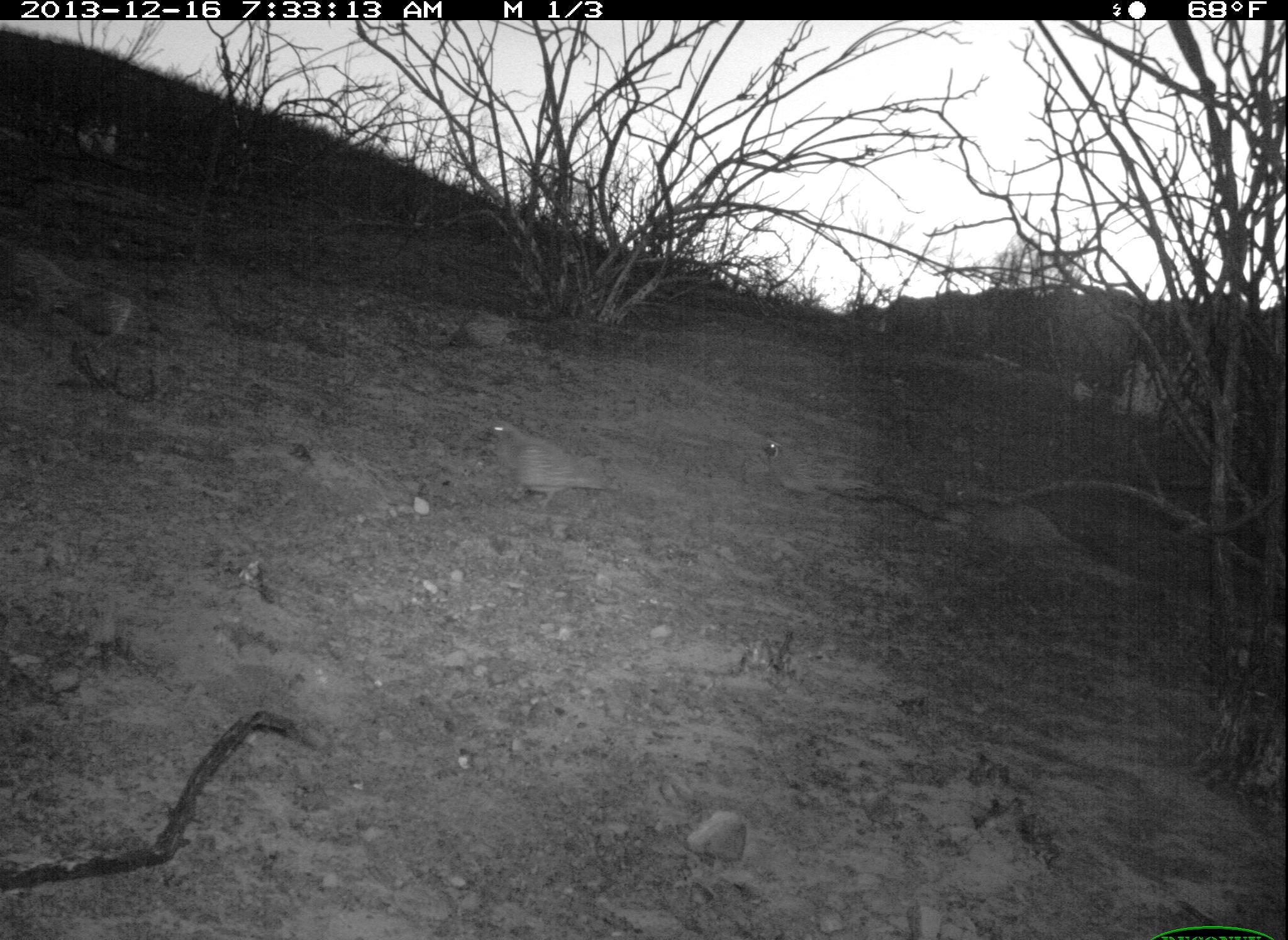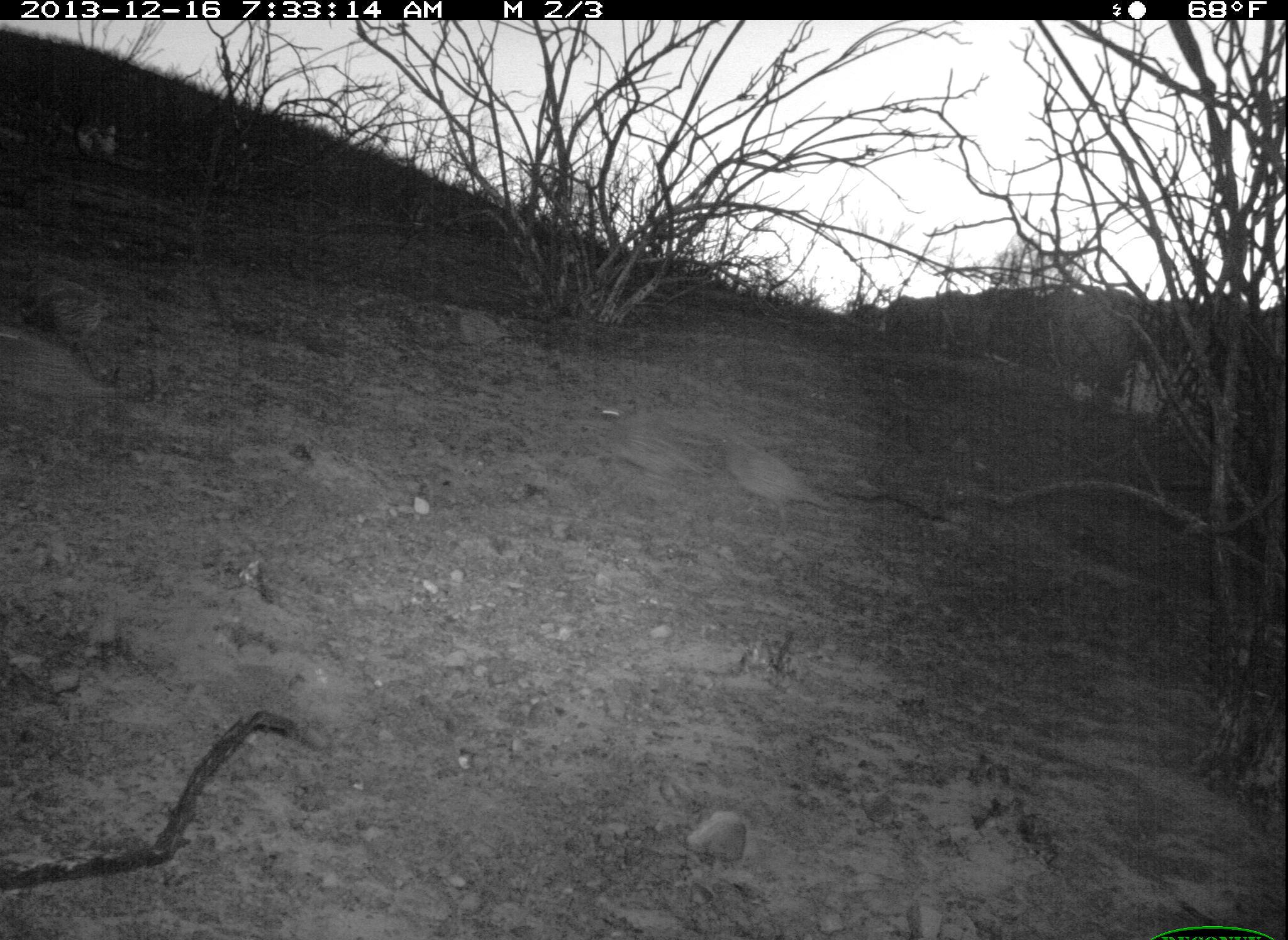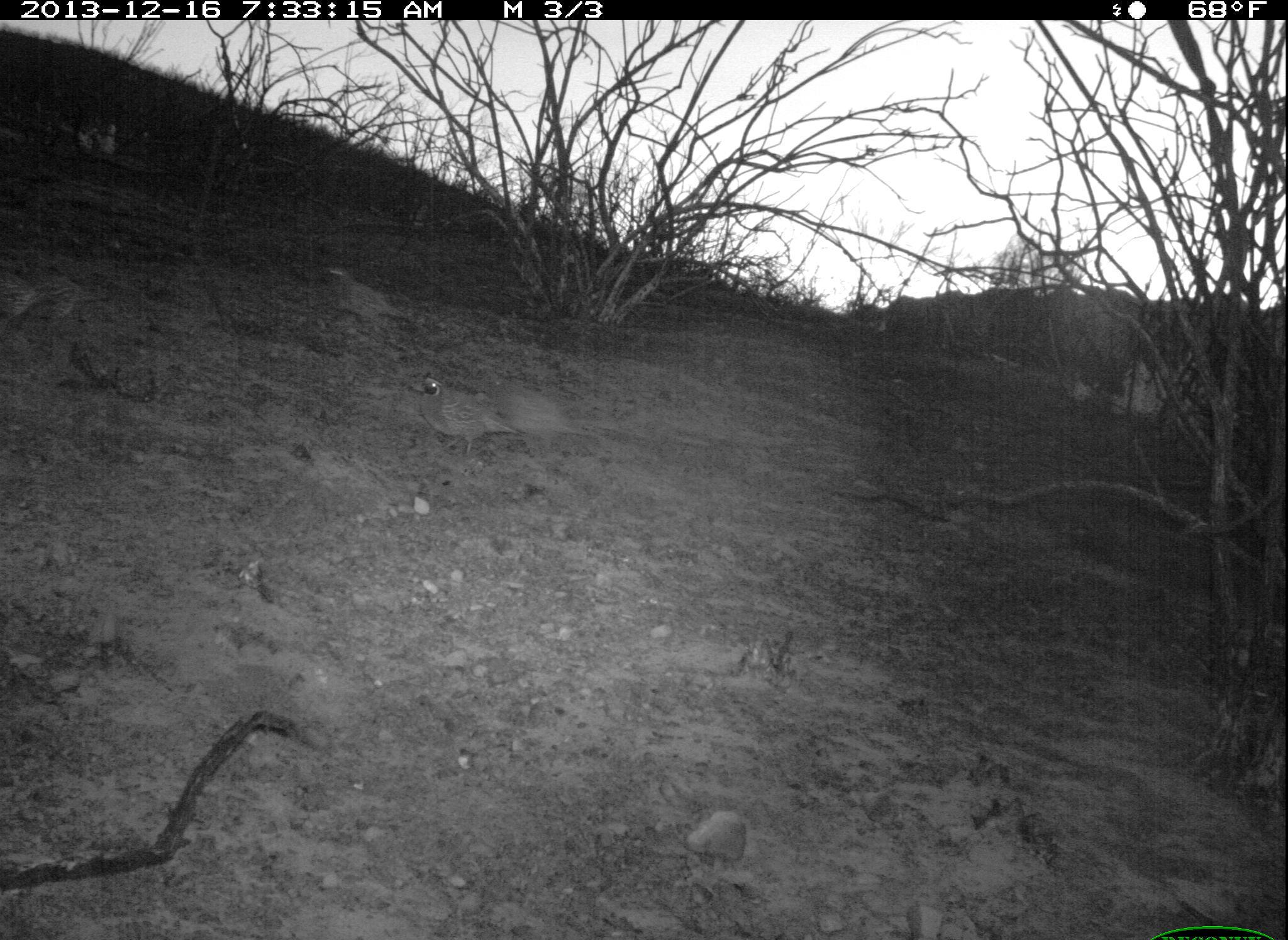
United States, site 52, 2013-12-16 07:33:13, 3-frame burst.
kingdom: Animalia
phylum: Chordata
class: Aves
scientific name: Aves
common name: bird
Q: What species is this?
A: Bird (Aves).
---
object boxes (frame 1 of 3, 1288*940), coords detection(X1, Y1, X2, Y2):
bird: detection(479, 420, 614, 509); detection(759, 437, 876, 500); detection(970, 501, 1086, 558); detection(0, 234, 77, 314); detection(67, 288, 136, 342); detection(445, 315, 525, 350)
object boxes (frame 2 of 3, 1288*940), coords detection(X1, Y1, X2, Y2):
bird: detection(713, 431, 832, 533); detection(608, 421, 717, 488); detection(22, 278, 121, 344); detection(438, 301, 533, 348); detection(0, 269, 60, 333)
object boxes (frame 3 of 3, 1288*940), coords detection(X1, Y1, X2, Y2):
bird: detection(481, 369, 588, 454); detection(406, 374, 518, 455); detection(318, 260, 411, 333); detection(31, 273, 109, 323); detection(0, 267, 51, 318)